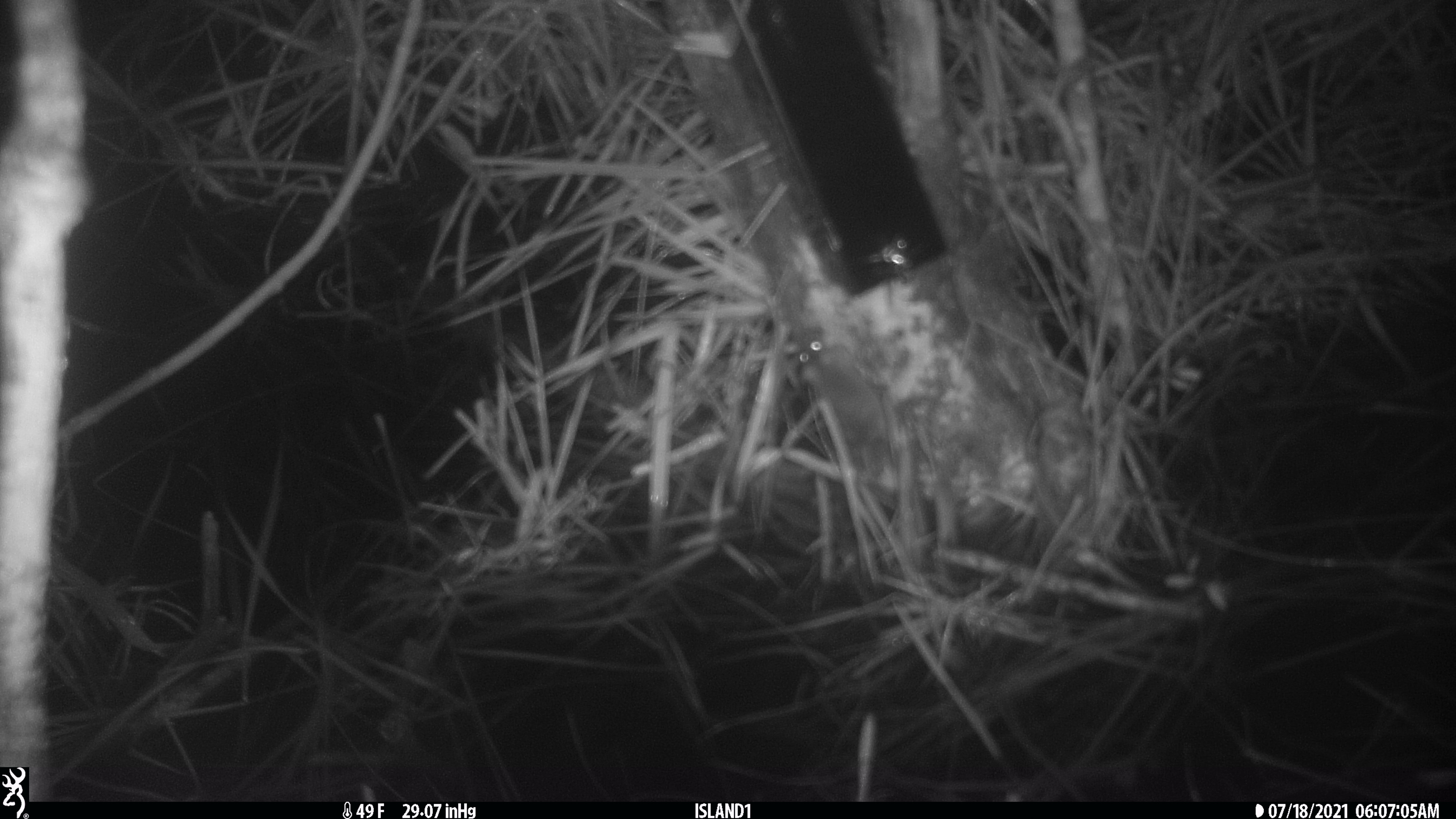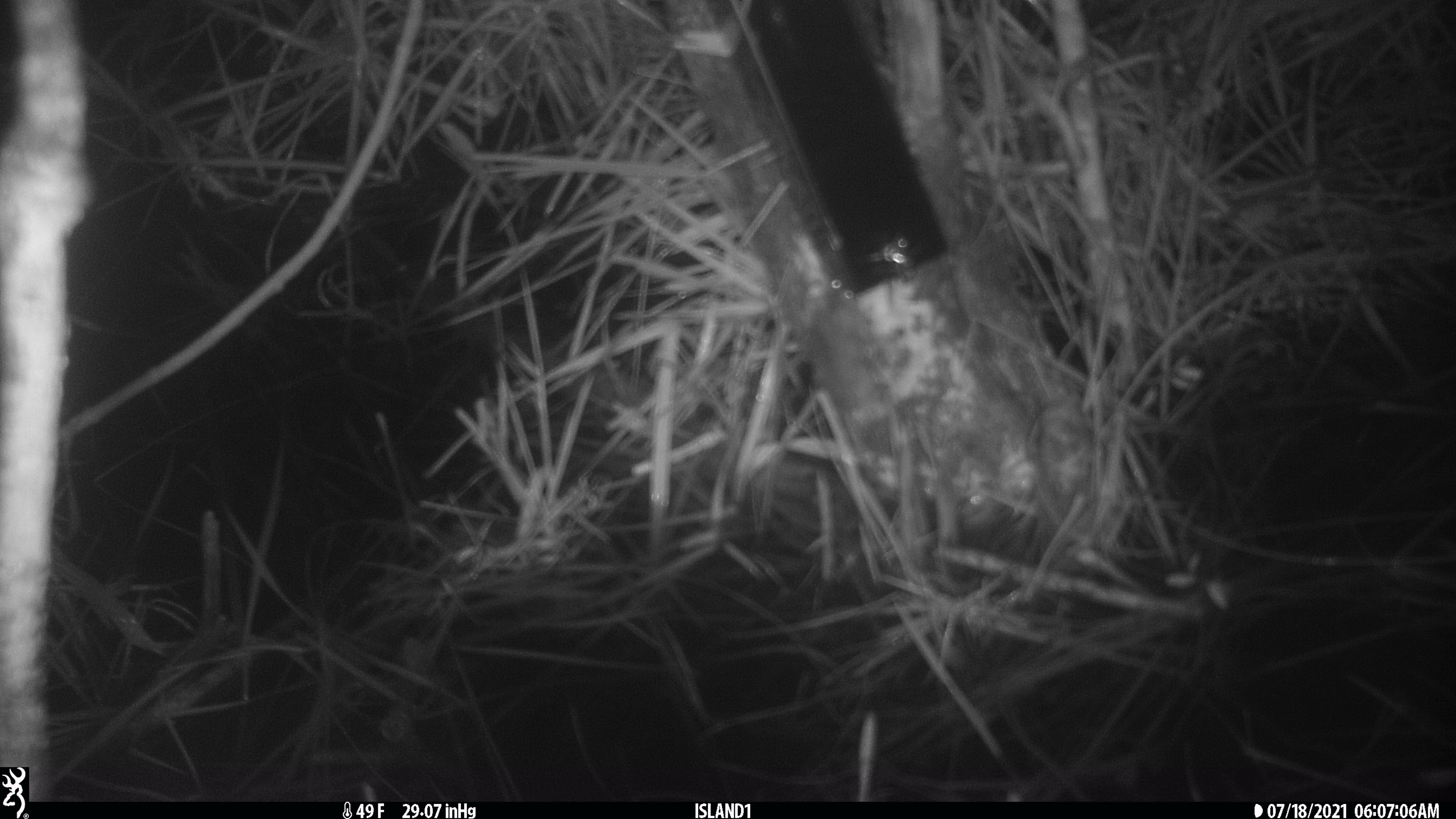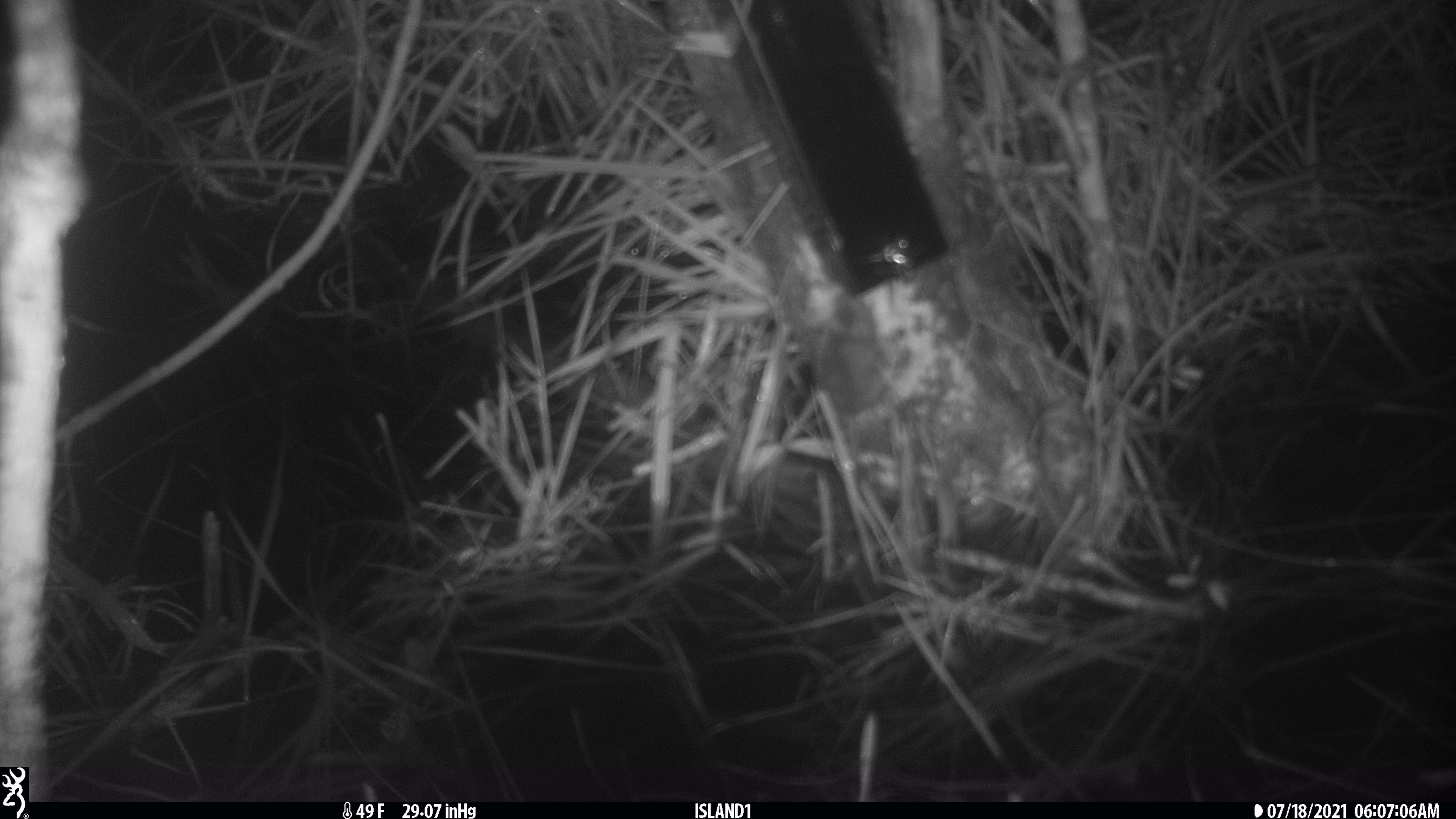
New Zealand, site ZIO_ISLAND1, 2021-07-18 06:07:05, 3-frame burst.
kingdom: Animalia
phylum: Chordata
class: Mammalia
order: Rodentia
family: Muridae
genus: Mus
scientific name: Mus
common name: mouse